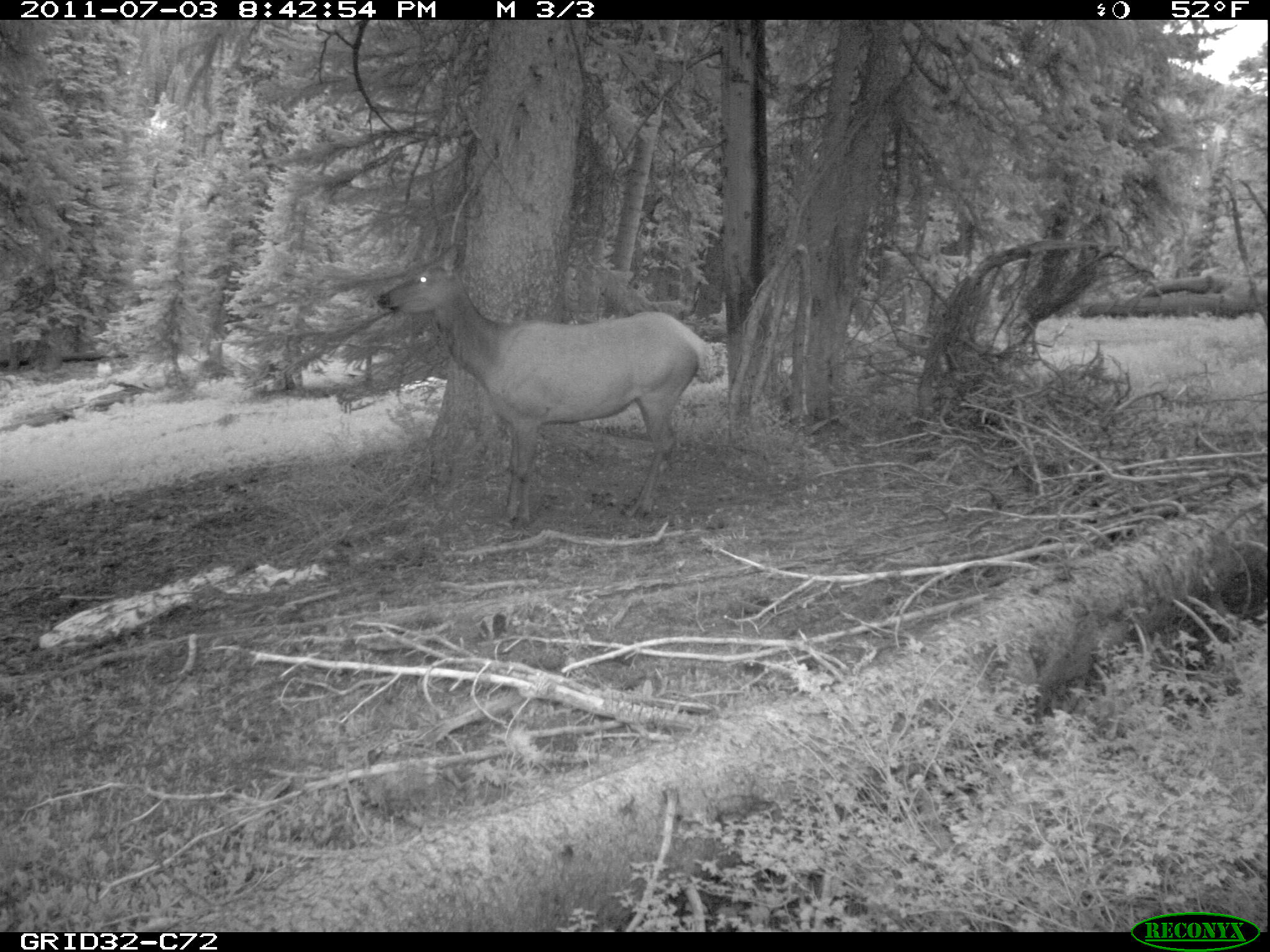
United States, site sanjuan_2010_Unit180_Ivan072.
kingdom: Animalia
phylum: Chordata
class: Mammalia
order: Artiodactyla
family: Cervidae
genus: Cervus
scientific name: Cervus elaphus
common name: red deer